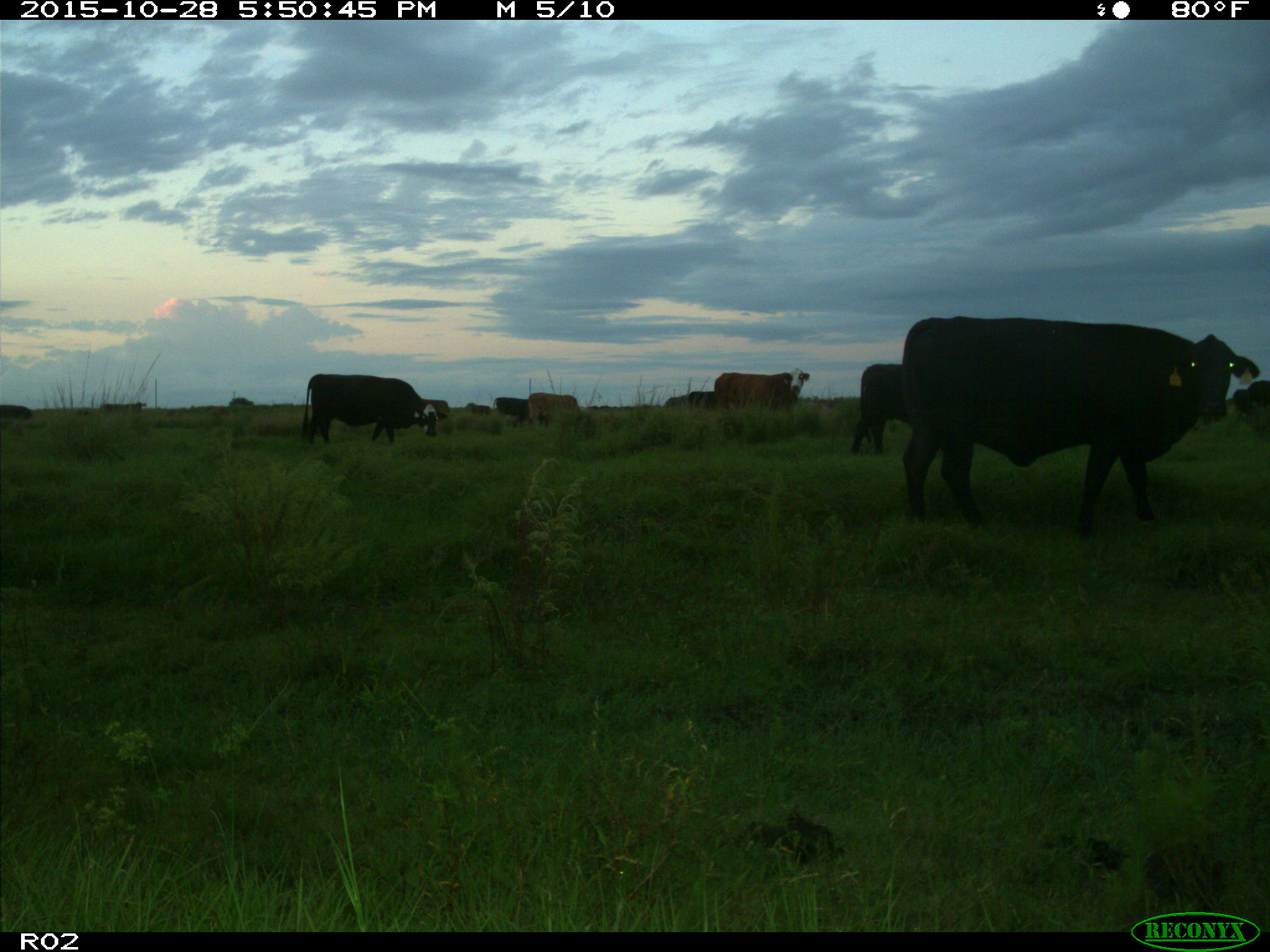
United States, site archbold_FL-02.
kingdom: Animalia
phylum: Chordata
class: Mammalia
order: Artiodactyla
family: Bovidae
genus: Bos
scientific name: Bos taurus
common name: domestic cow